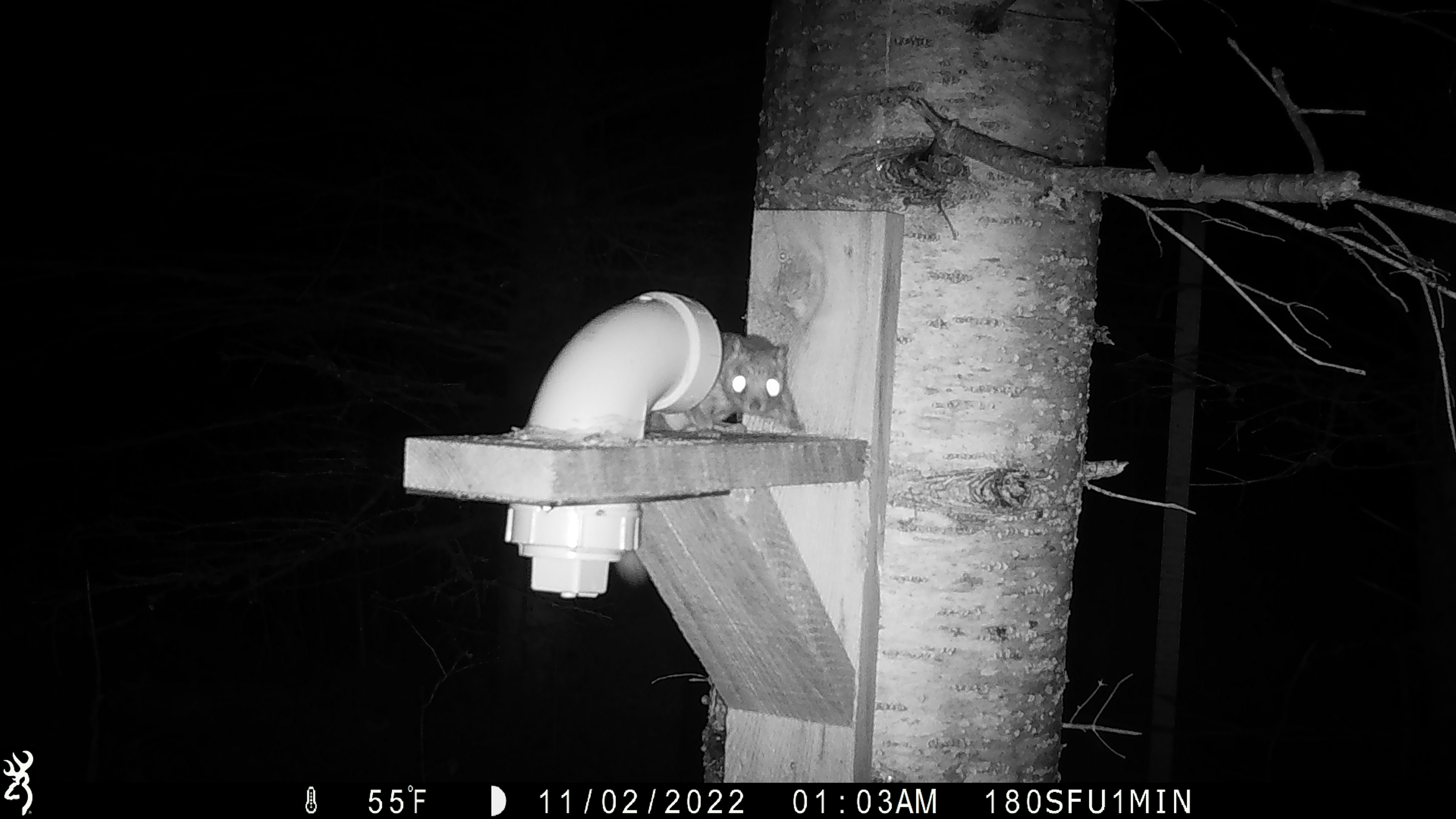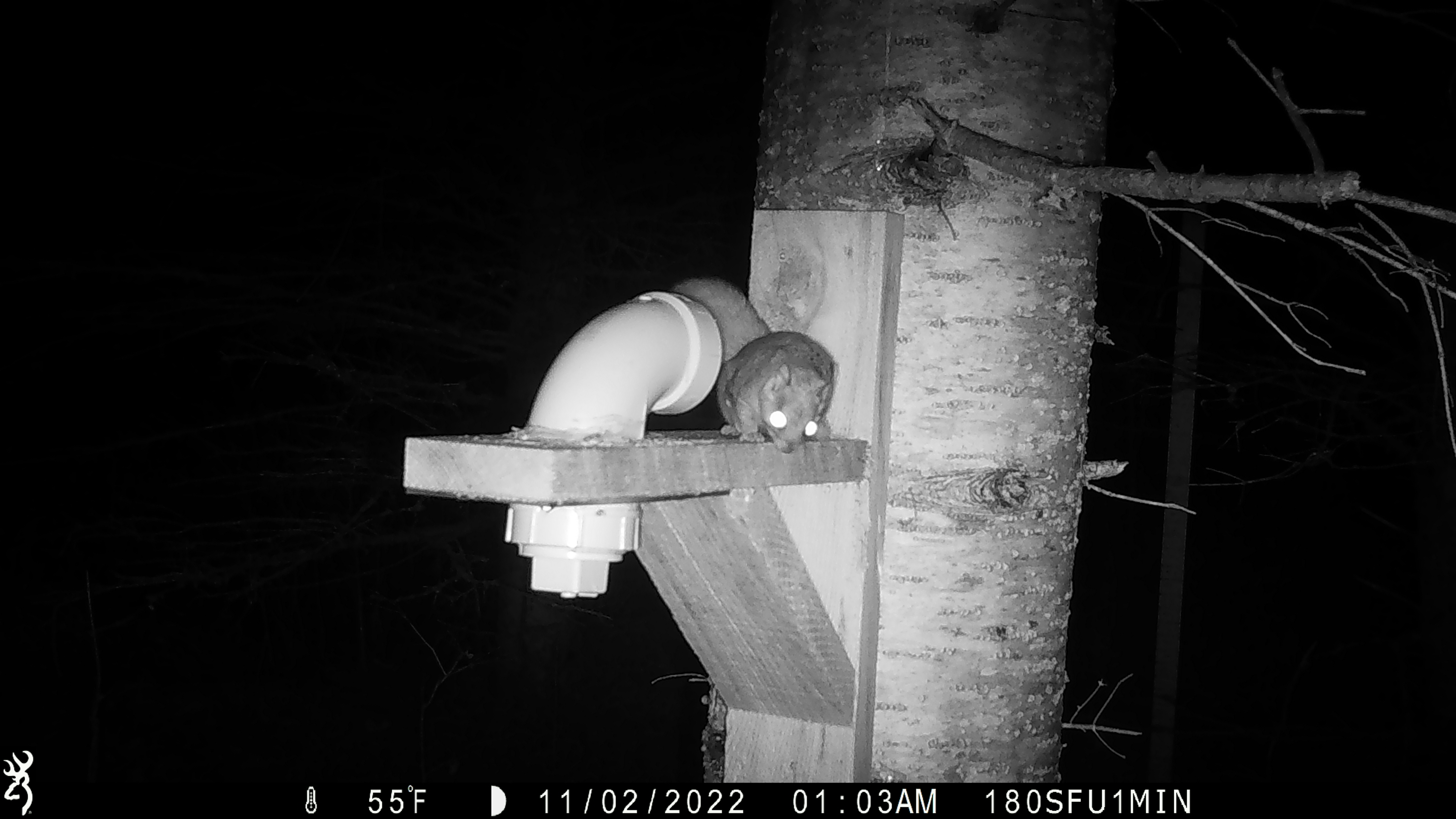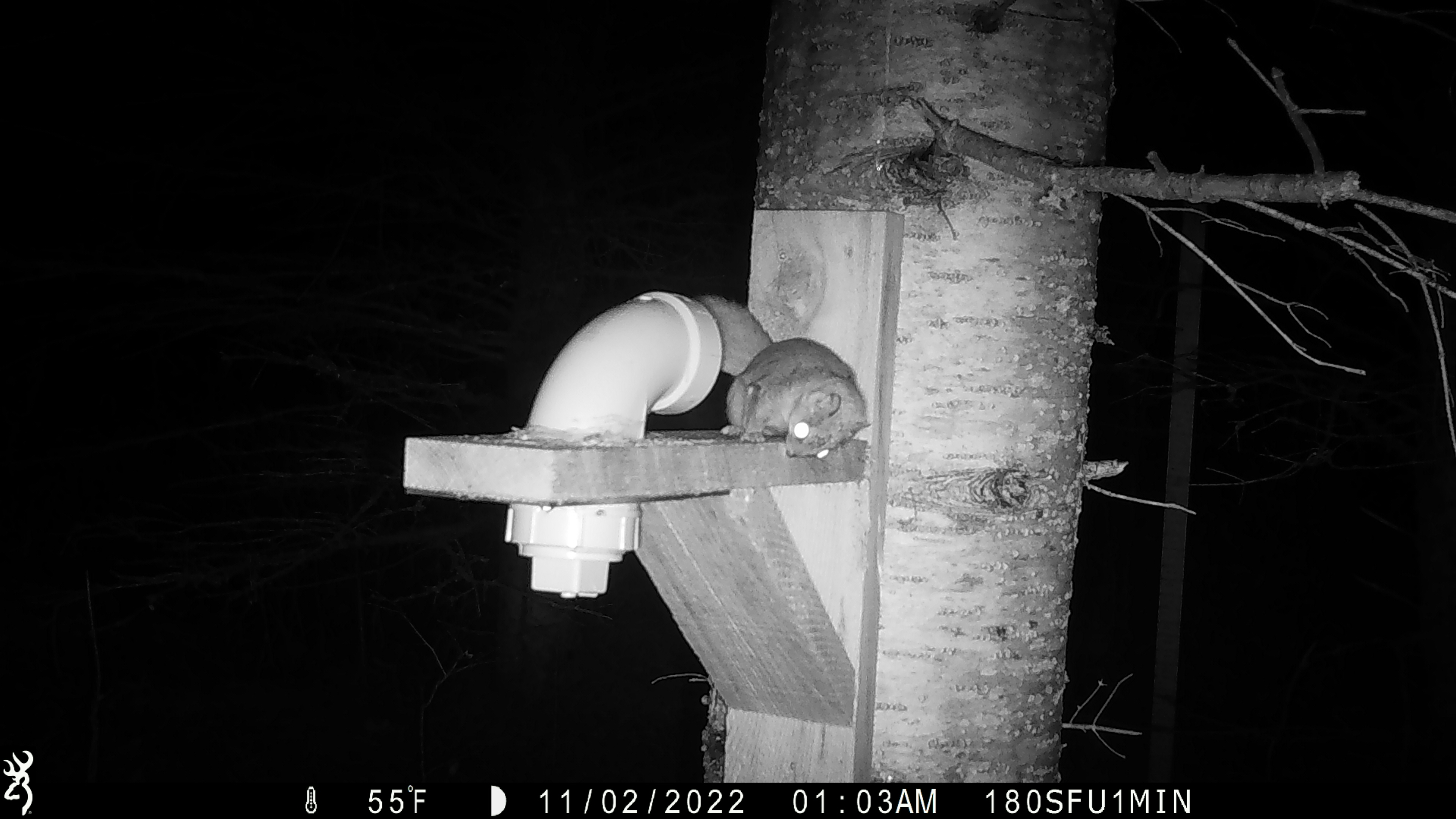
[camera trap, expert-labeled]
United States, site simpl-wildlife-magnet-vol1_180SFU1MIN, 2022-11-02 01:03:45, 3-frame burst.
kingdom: Animalia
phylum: Chordata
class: Mammalia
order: Rodentia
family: Sciuridae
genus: Glaucomys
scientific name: Glaucomys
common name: flying squirrel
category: flying squirrel sp.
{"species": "flying squirrel sp. (flying squirrel) (Glaucomys)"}